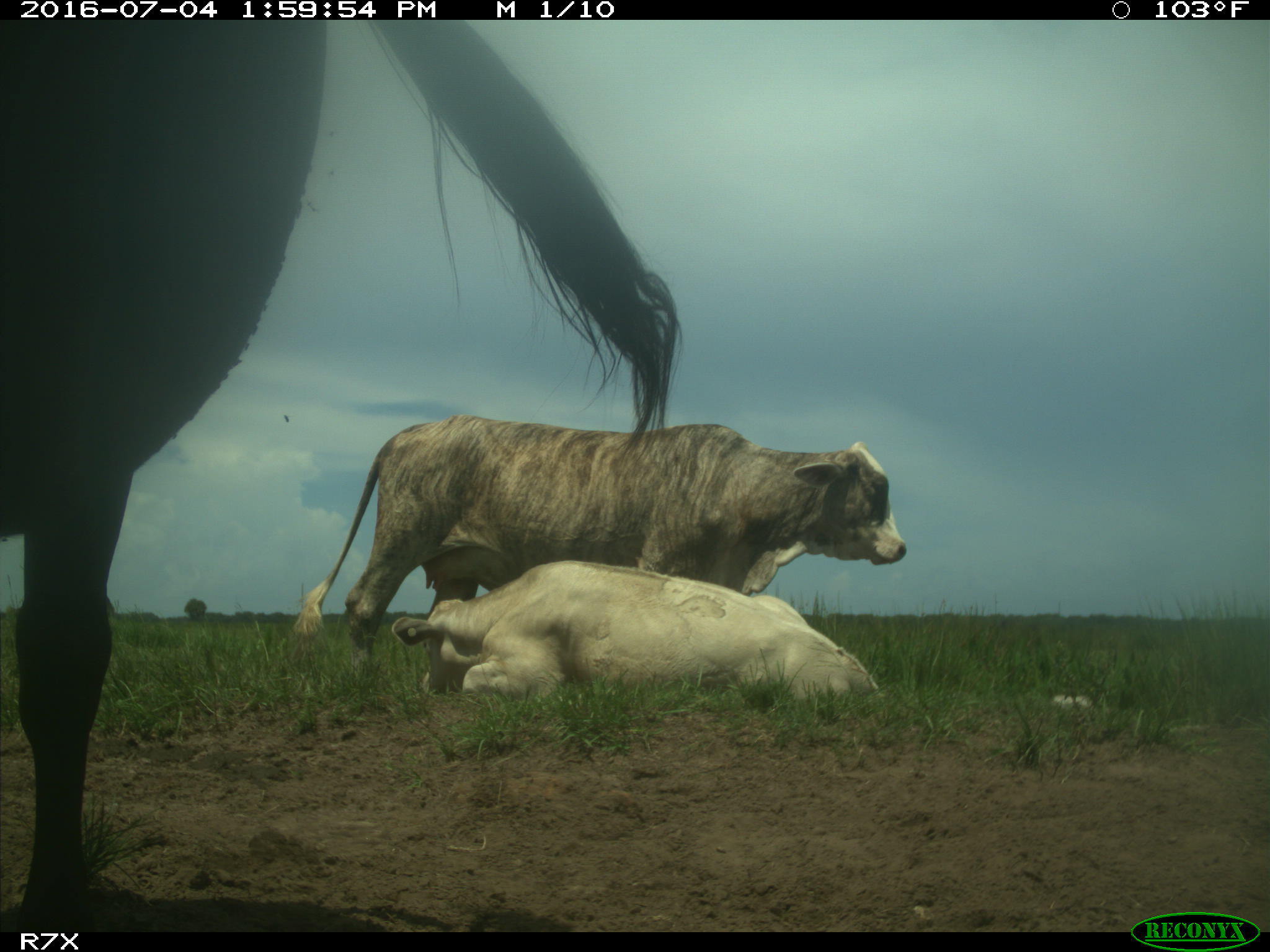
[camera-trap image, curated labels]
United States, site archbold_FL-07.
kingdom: Animalia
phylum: Chordata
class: Mammalia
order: Artiodactyla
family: Bovidae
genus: Bos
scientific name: Bos taurus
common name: domestic cow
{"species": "Bos taurus (domestic cow)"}